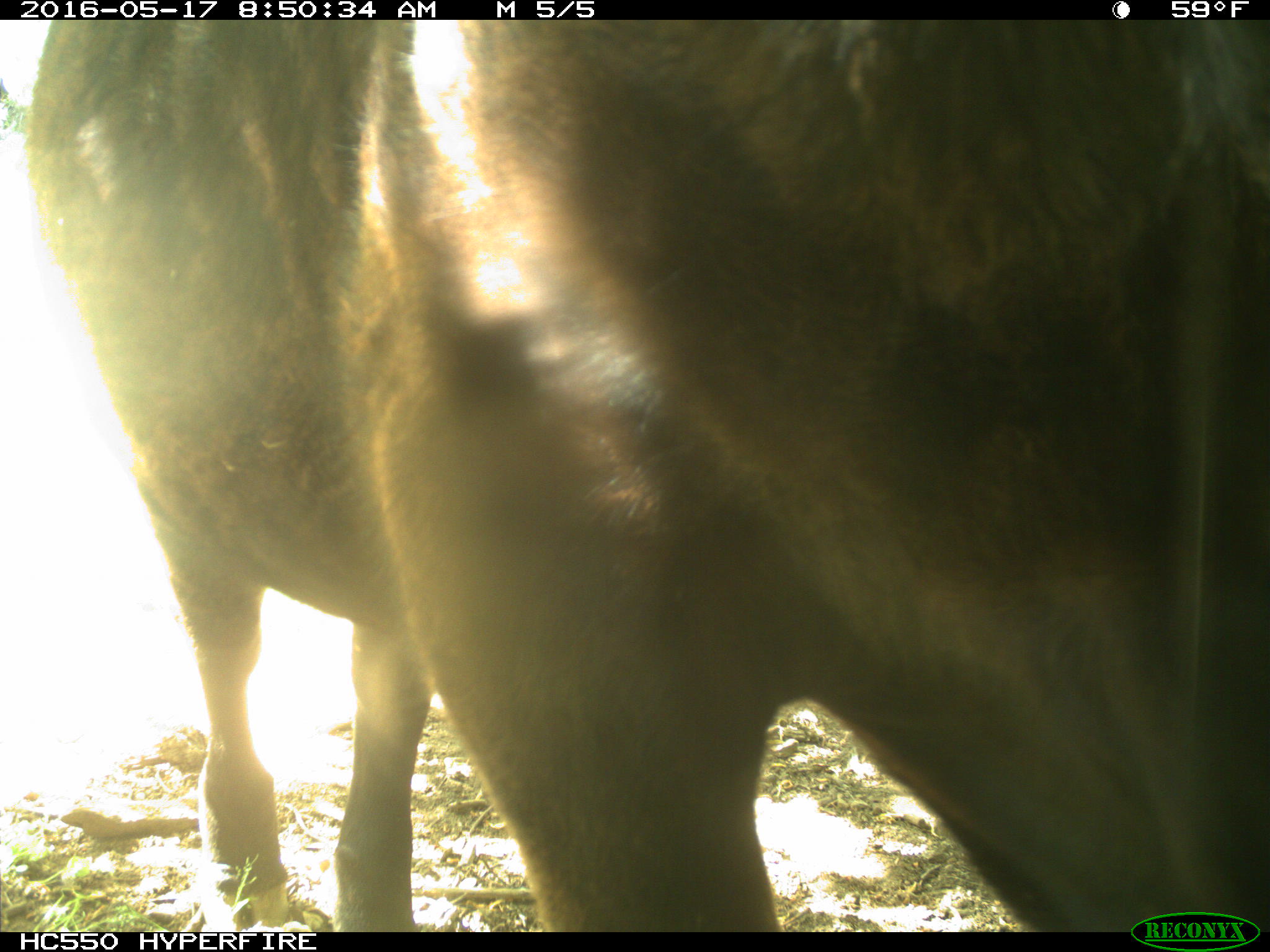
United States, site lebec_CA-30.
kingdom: Animalia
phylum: Chordata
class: Mammalia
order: Artiodactyla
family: Bovidae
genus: Bos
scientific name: Bos taurus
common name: domestic cow